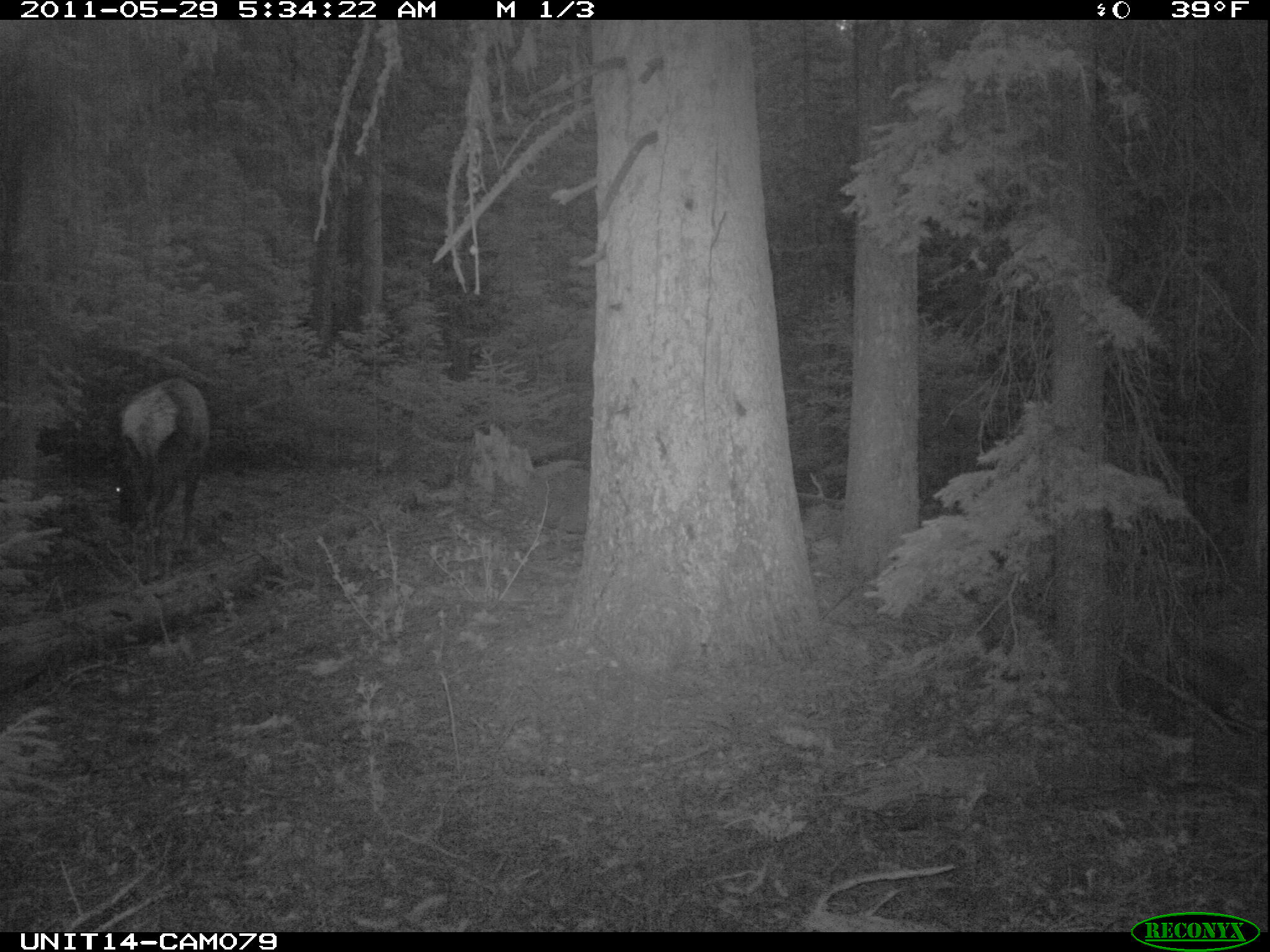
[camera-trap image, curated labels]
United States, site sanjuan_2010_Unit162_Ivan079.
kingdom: Animalia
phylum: Chordata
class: Mammalia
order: Artiodactyla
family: Cervidae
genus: Cervus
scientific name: Cervus elaphus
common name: red deer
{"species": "Cervus elaphus (red deer)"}